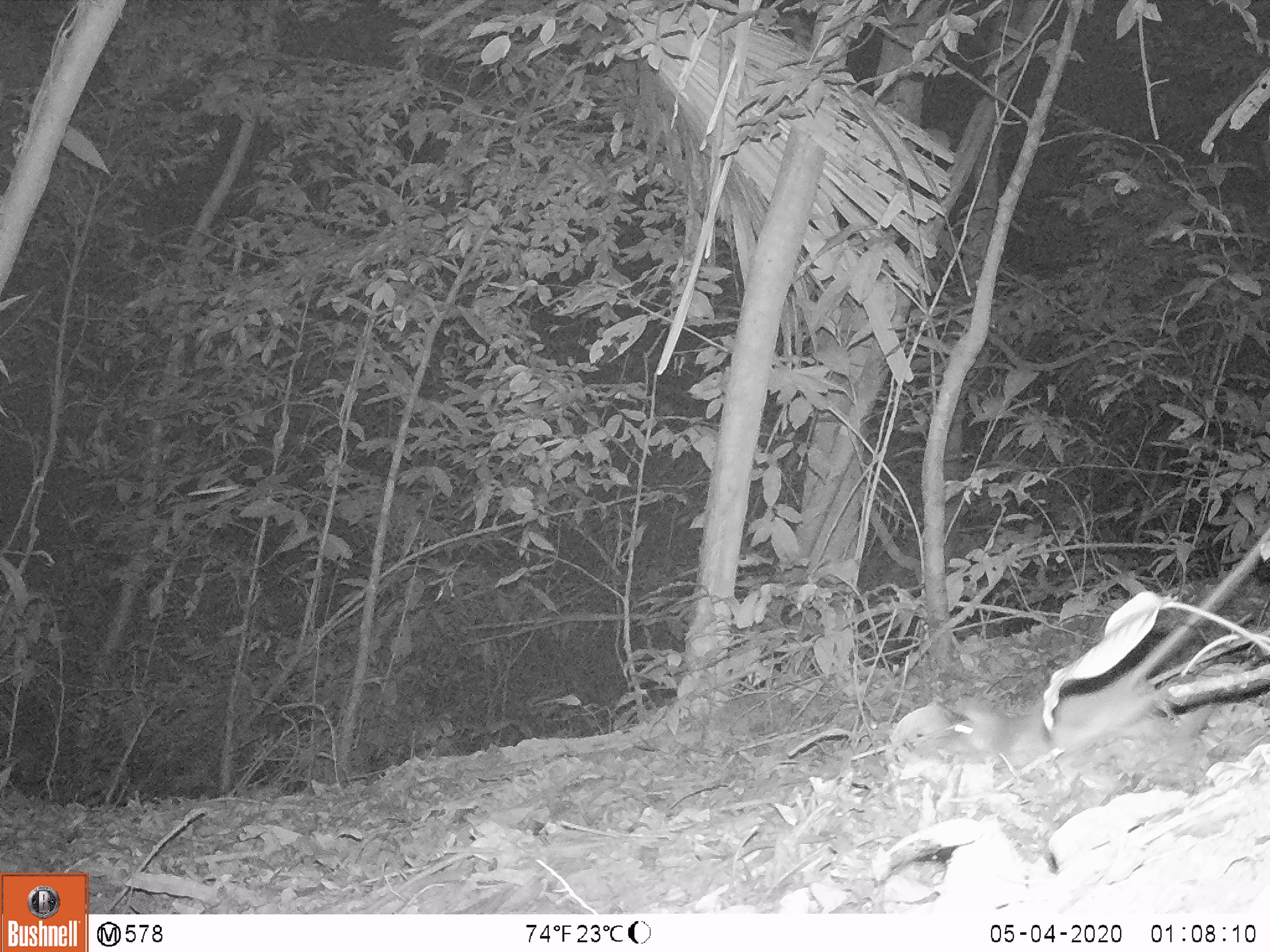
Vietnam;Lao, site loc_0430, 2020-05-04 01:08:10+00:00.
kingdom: Animalia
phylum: Chordata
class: Mammalia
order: Rodentia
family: Muridae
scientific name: Muridae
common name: old-world mice and rats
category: unidentified murid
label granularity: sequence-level